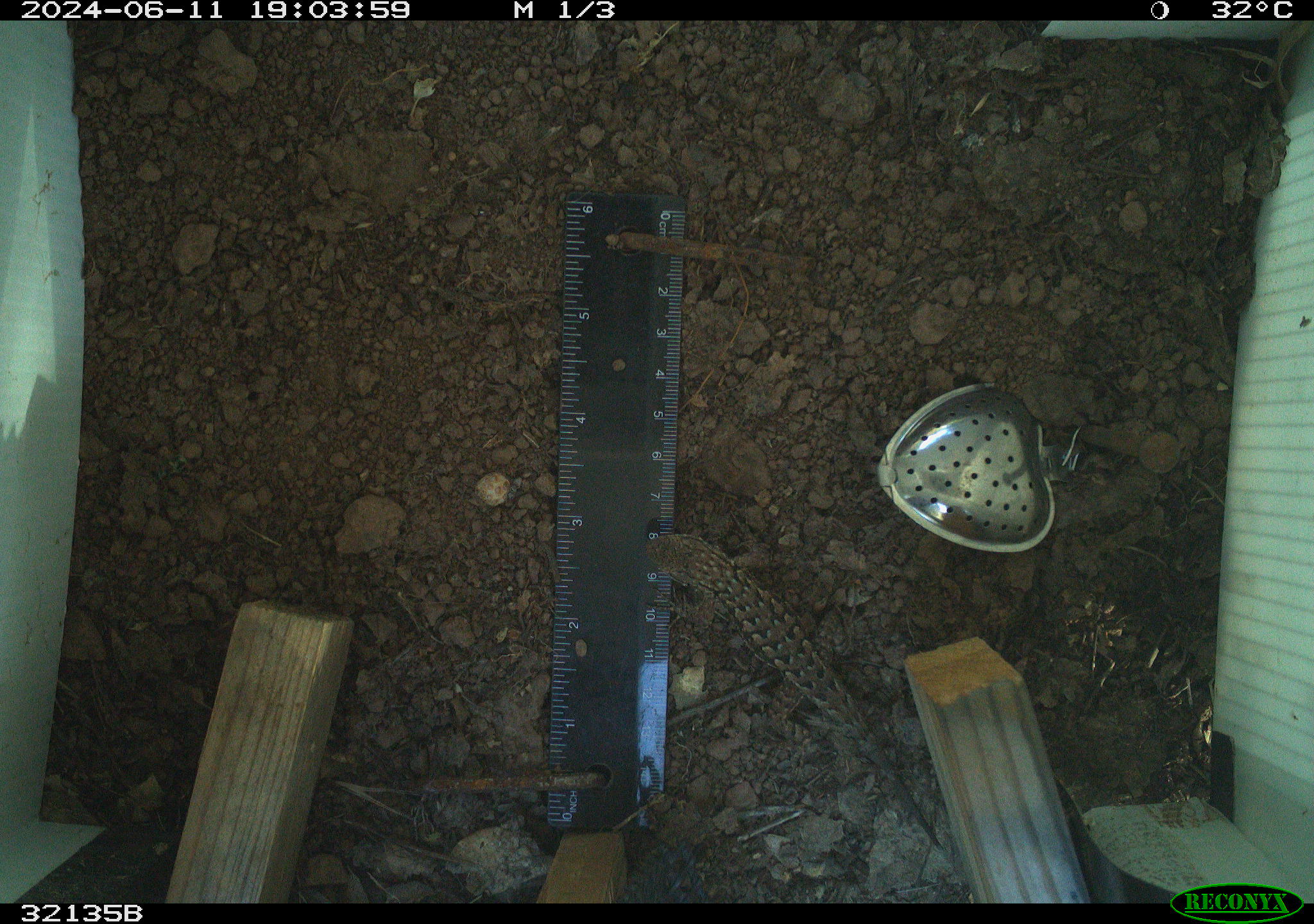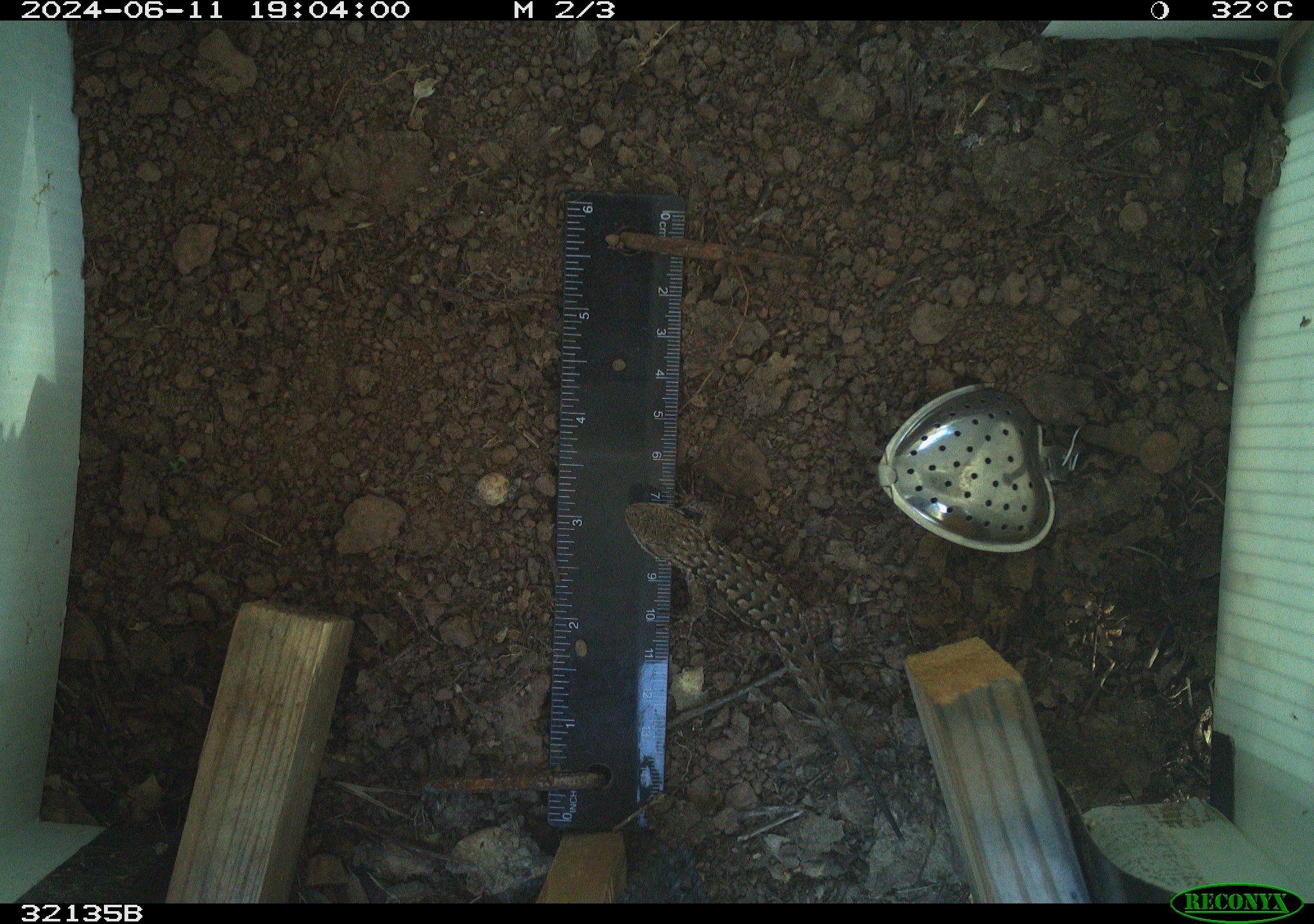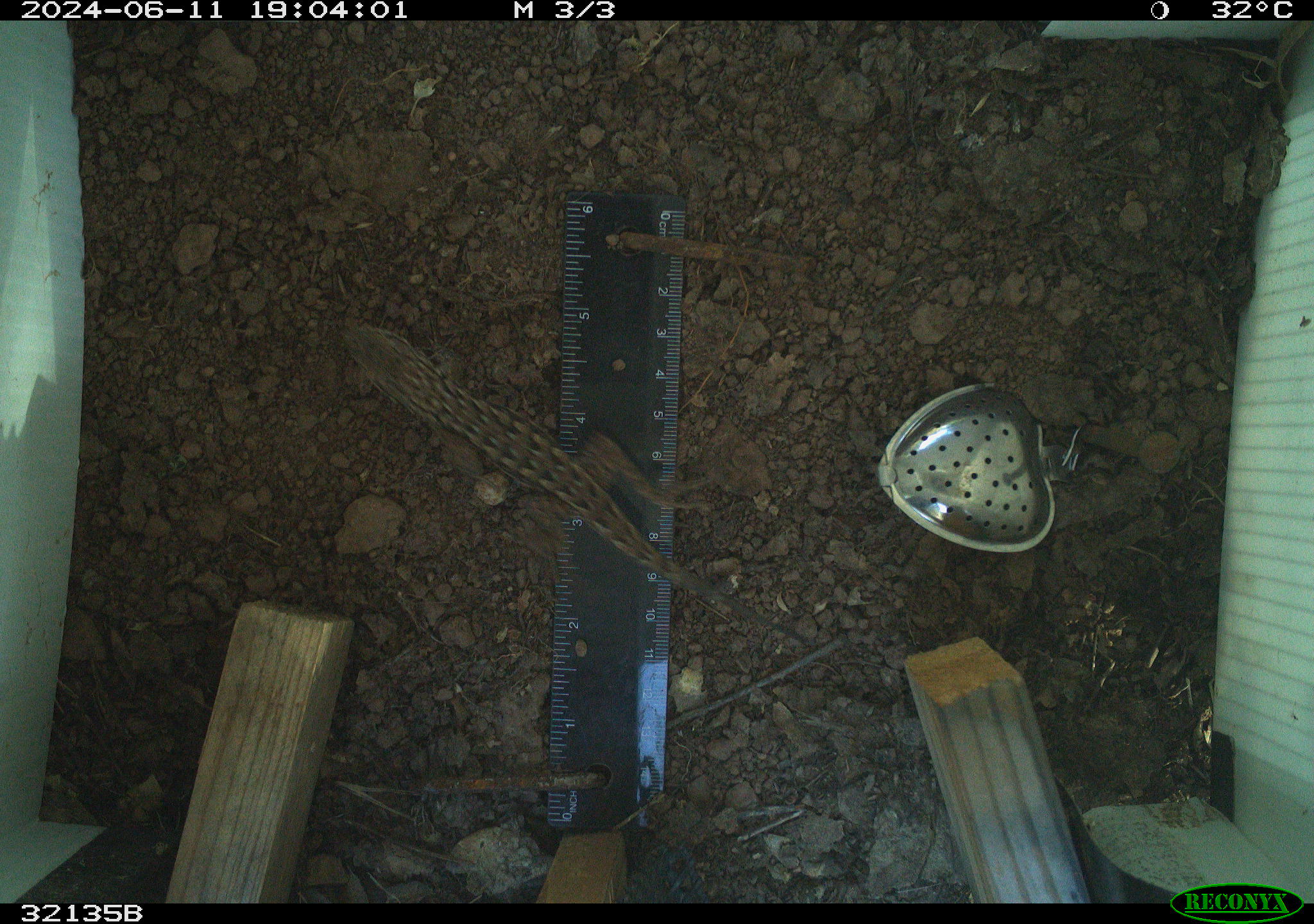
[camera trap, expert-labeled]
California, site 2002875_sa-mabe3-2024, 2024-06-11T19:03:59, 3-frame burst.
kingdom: Animalia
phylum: Chordata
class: Reptilia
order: Squamata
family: Phrynosomatidae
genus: Sceloporus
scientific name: Sceloporus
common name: spiny lizards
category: sceloporus species